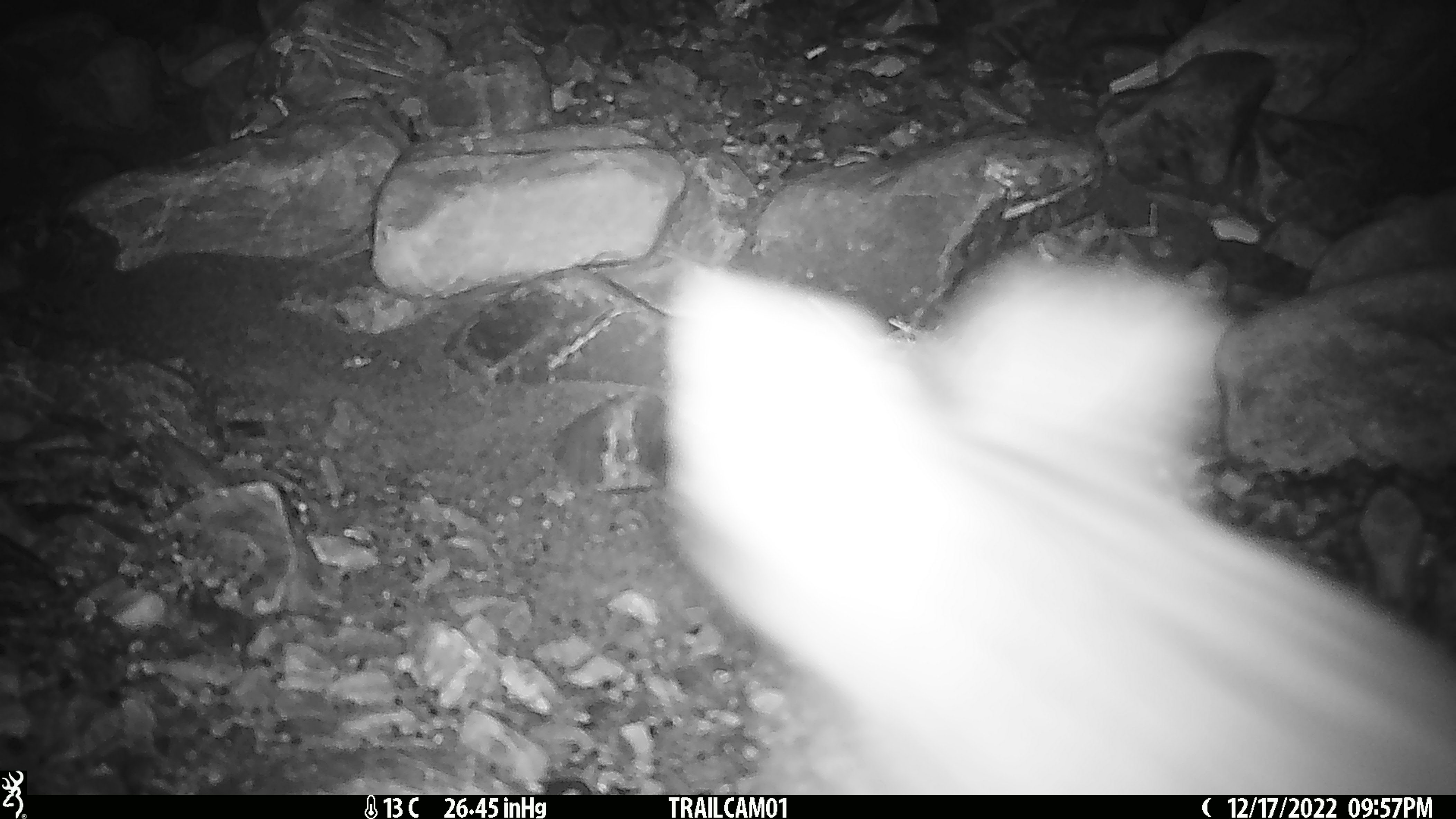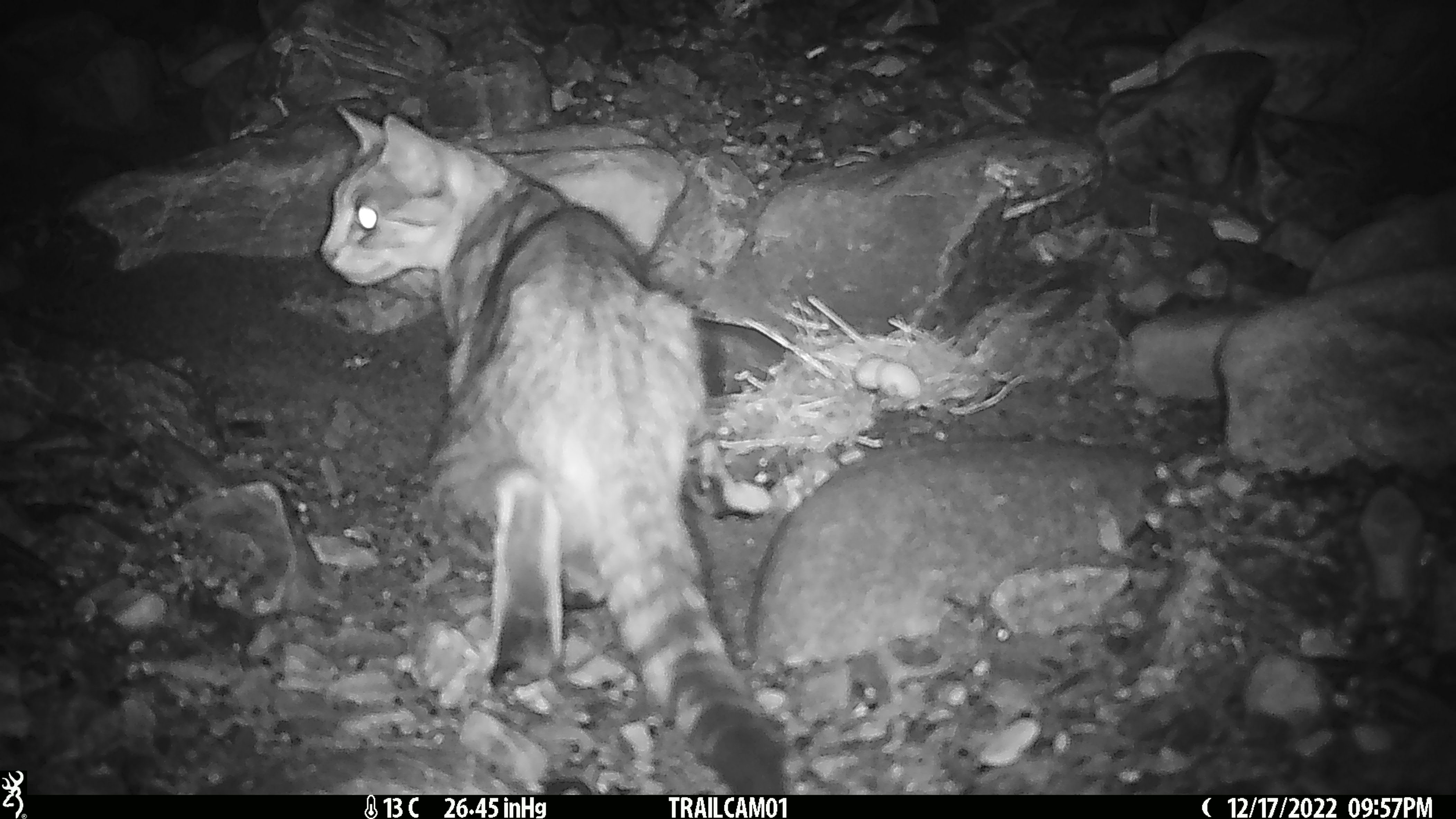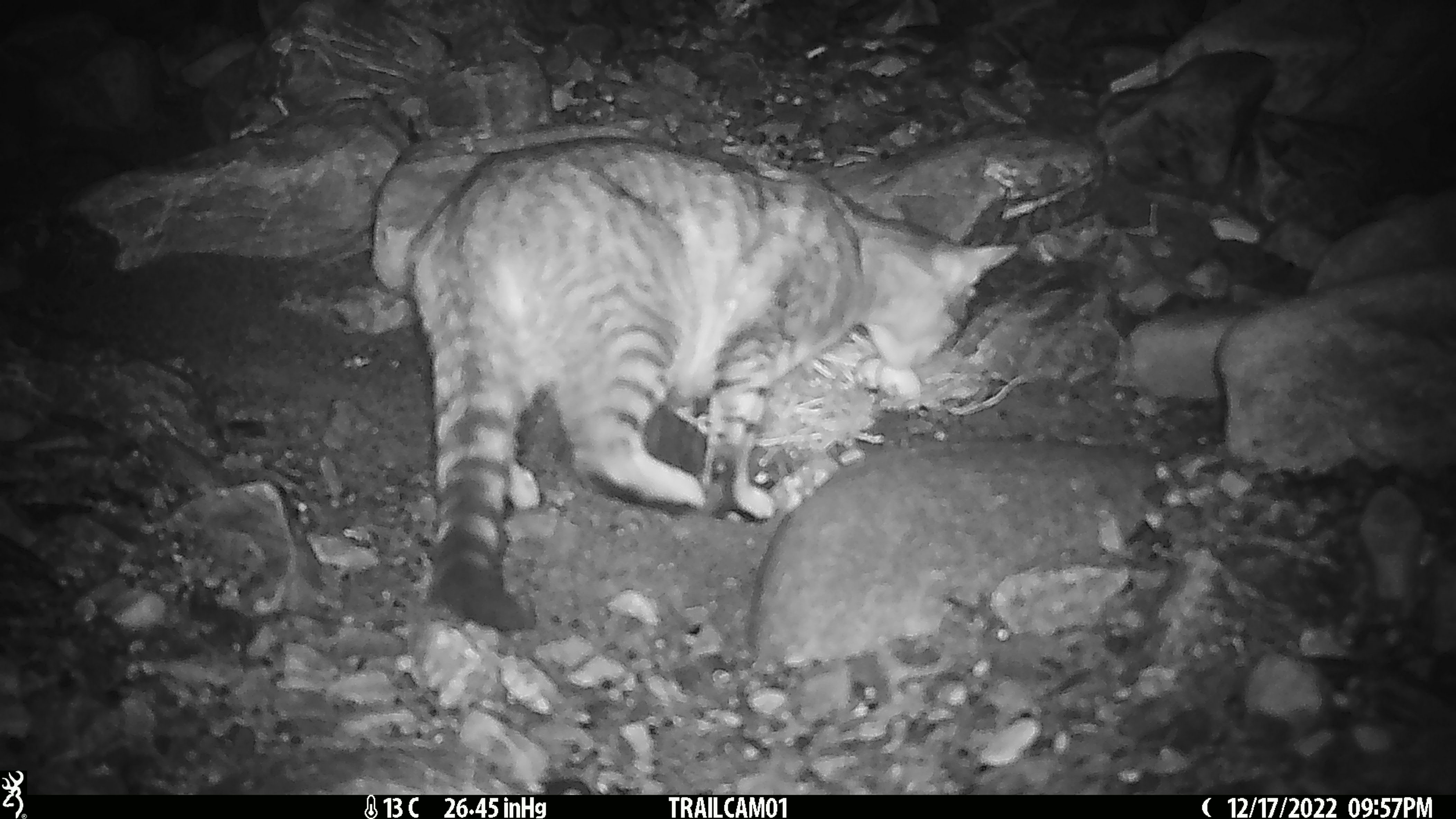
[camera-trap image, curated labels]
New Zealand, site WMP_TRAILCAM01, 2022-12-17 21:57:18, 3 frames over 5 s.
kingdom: Animalia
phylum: Chordata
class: Mammalia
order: Carnivora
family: Felidae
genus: Felis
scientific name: Felis catus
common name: domestic cat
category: cat